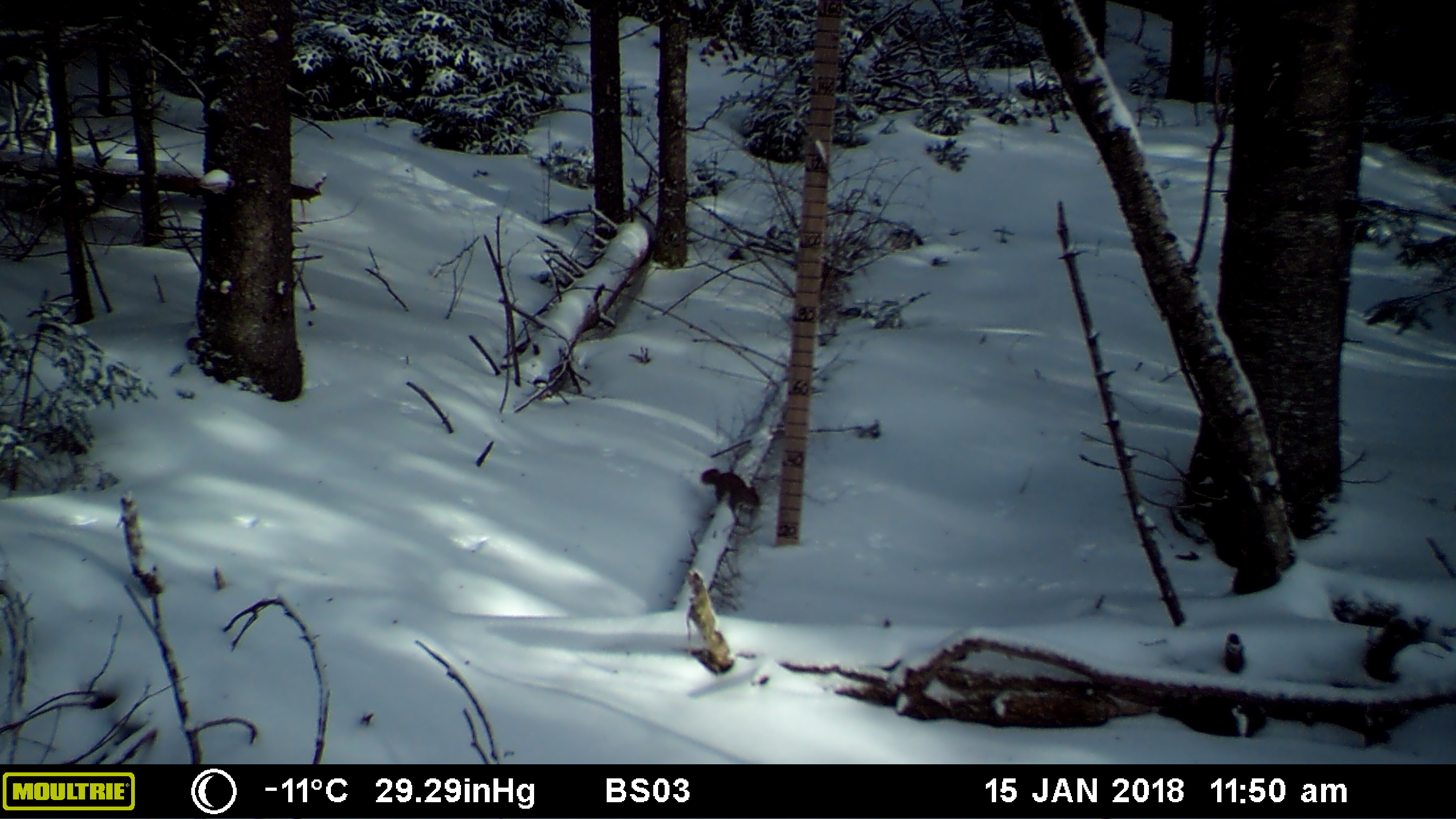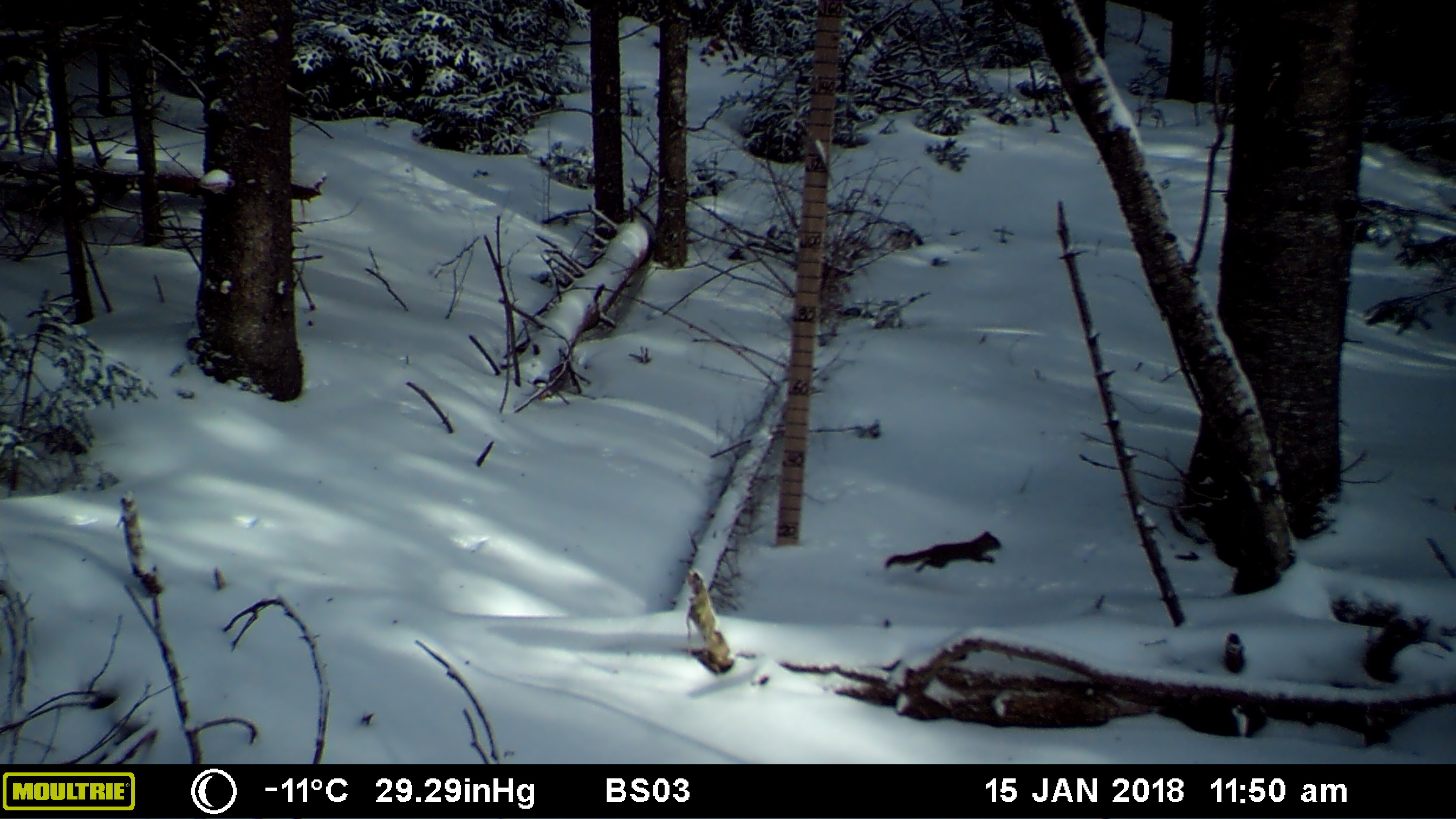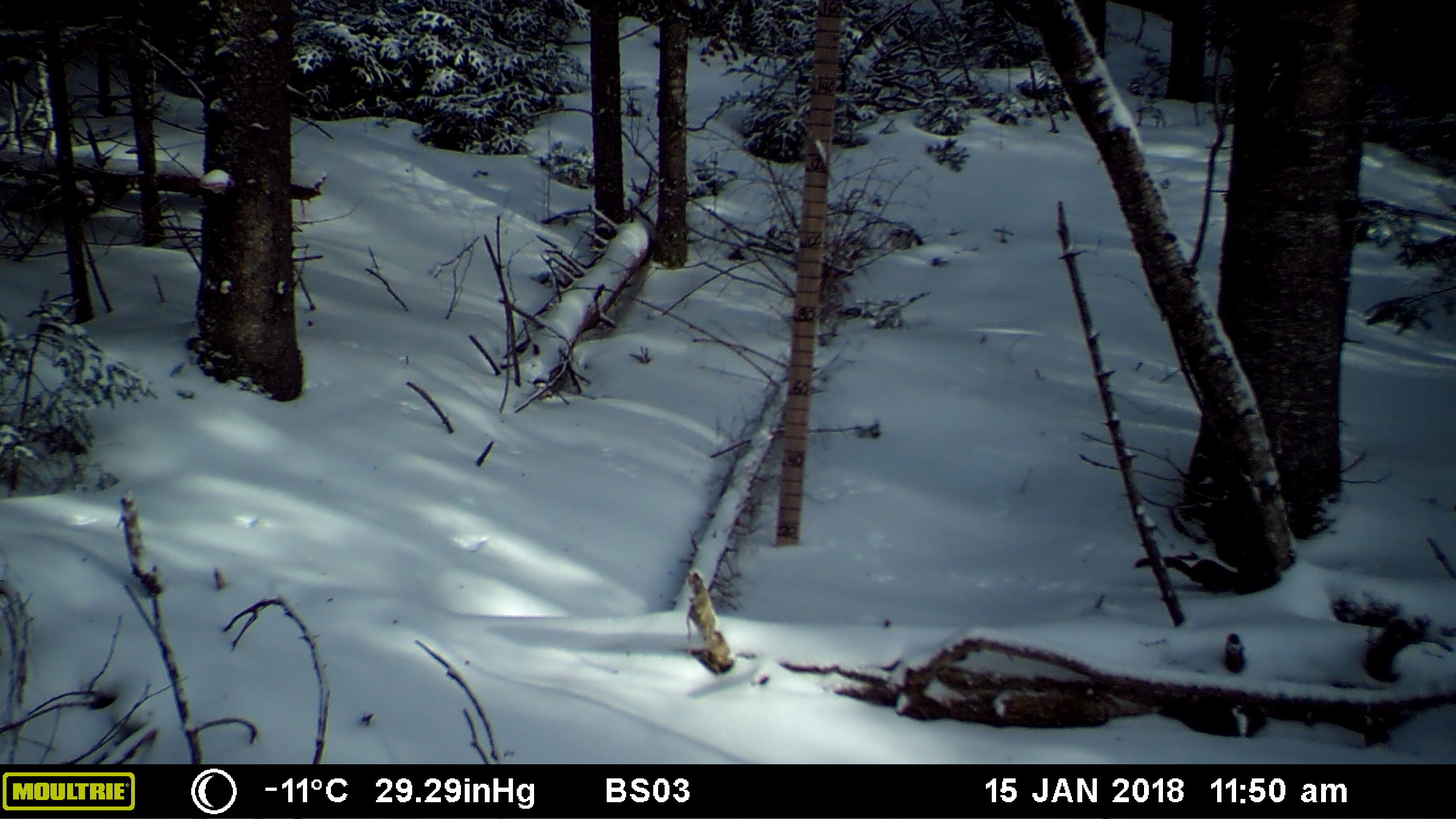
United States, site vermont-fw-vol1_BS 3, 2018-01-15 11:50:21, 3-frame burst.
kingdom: Animalia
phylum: Chordata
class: Mammalia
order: Rodentia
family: Sciuridae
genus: Tamiasciurus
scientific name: Tamiasciurus hudsonicus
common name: red squirrel